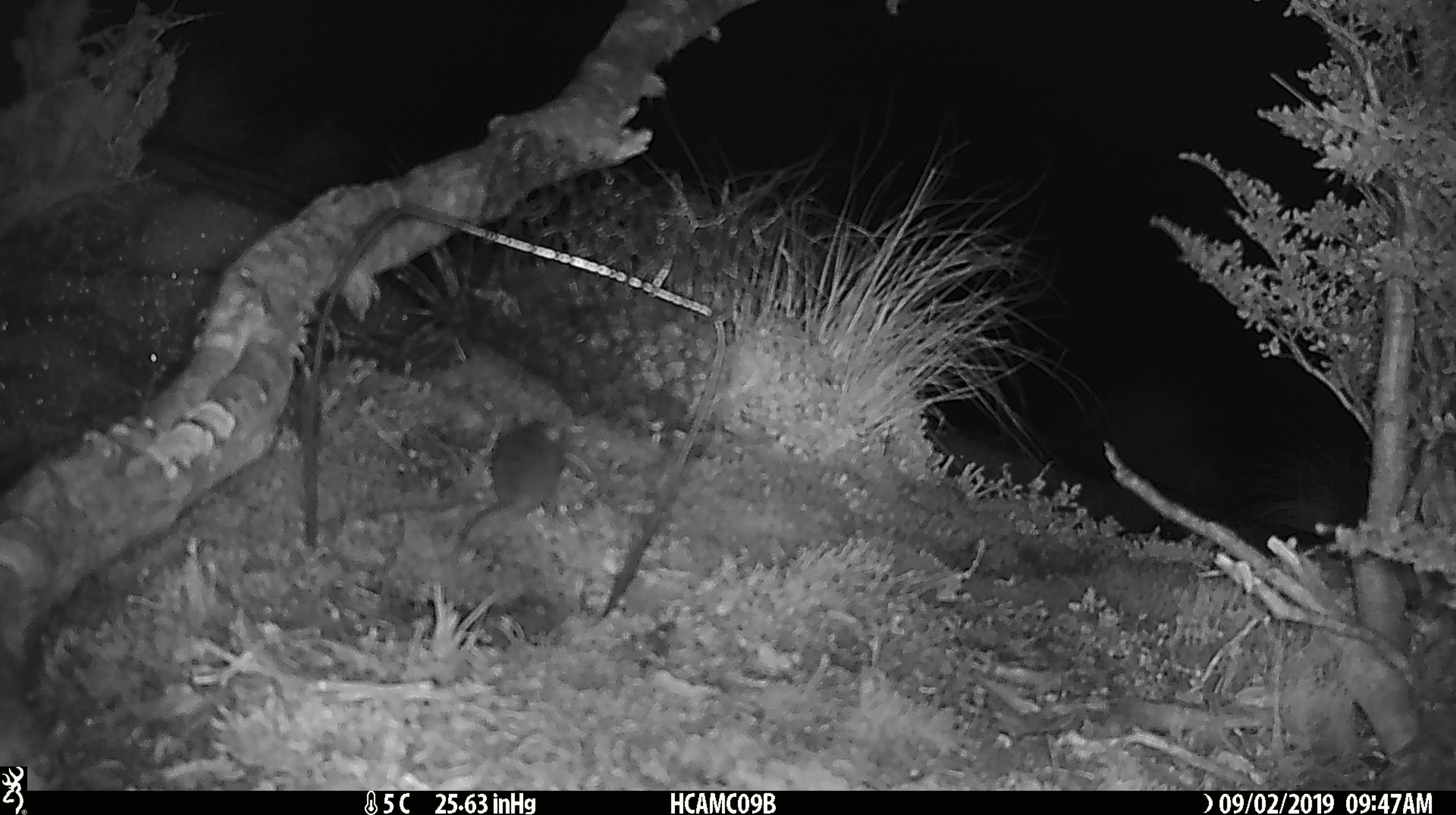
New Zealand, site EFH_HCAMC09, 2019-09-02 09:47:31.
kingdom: Animalia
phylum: Chordata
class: Mammalia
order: Rodentia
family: Muridae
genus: Mus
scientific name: Mus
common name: mouse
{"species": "mouse (Mus)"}